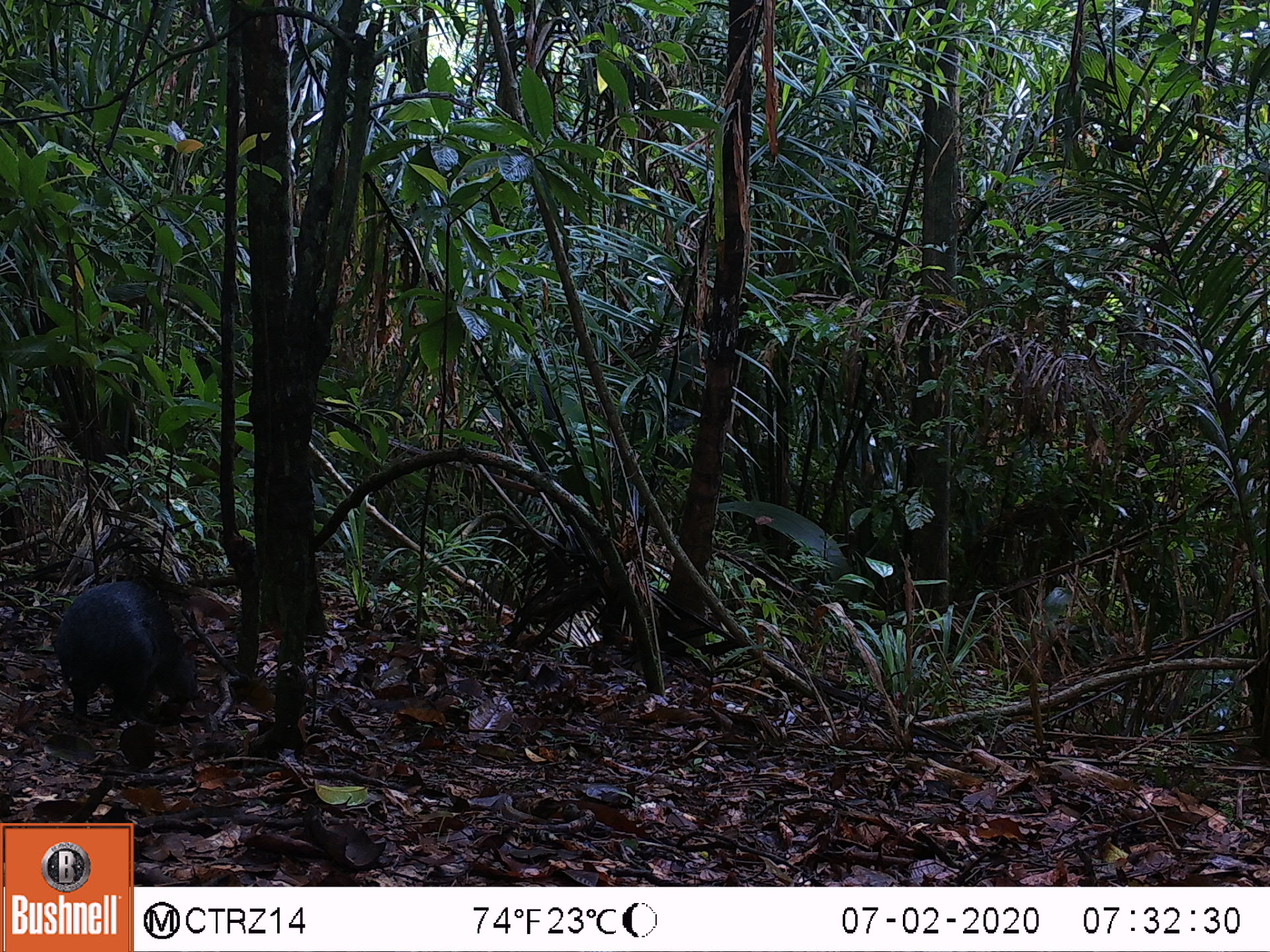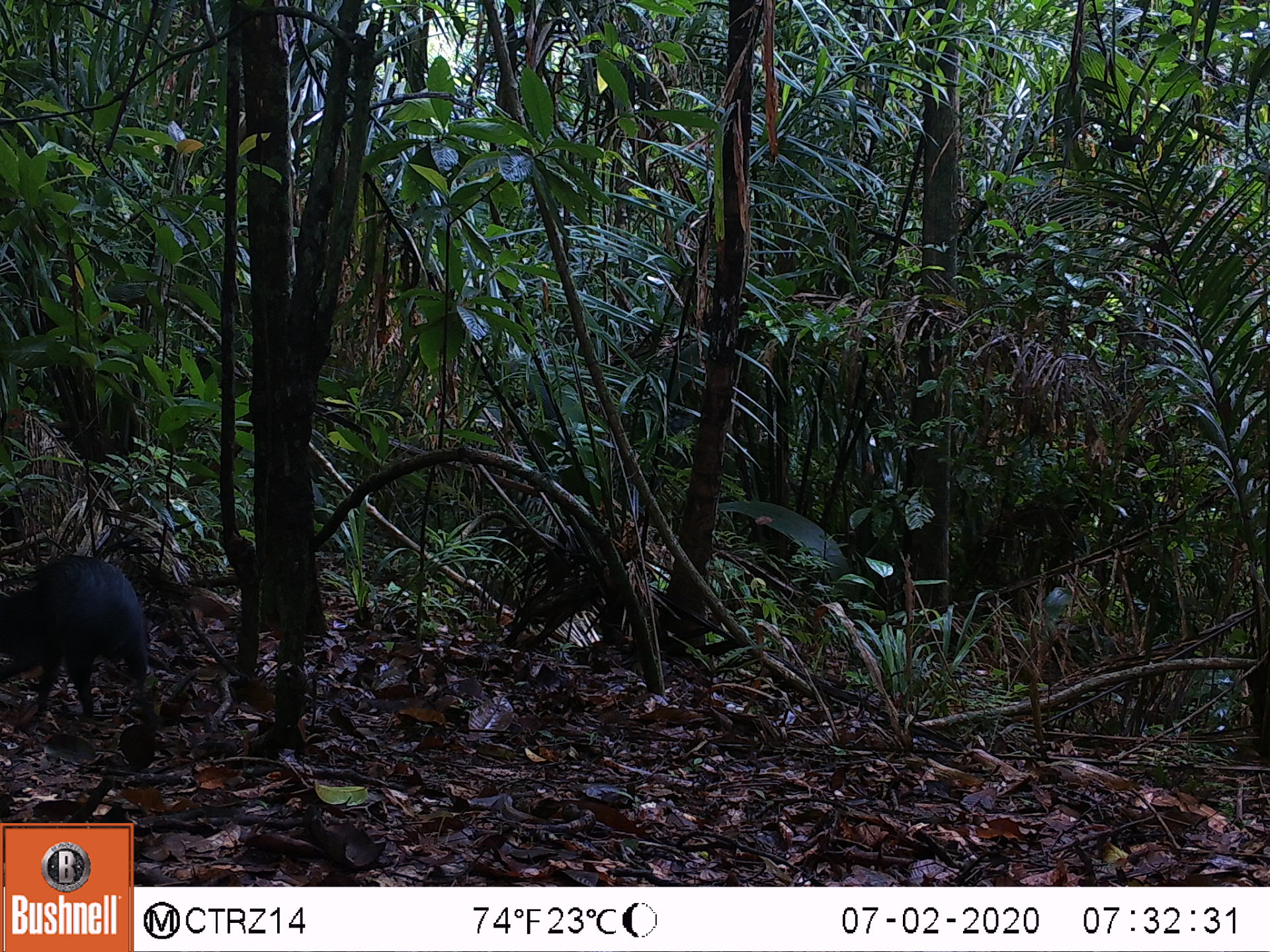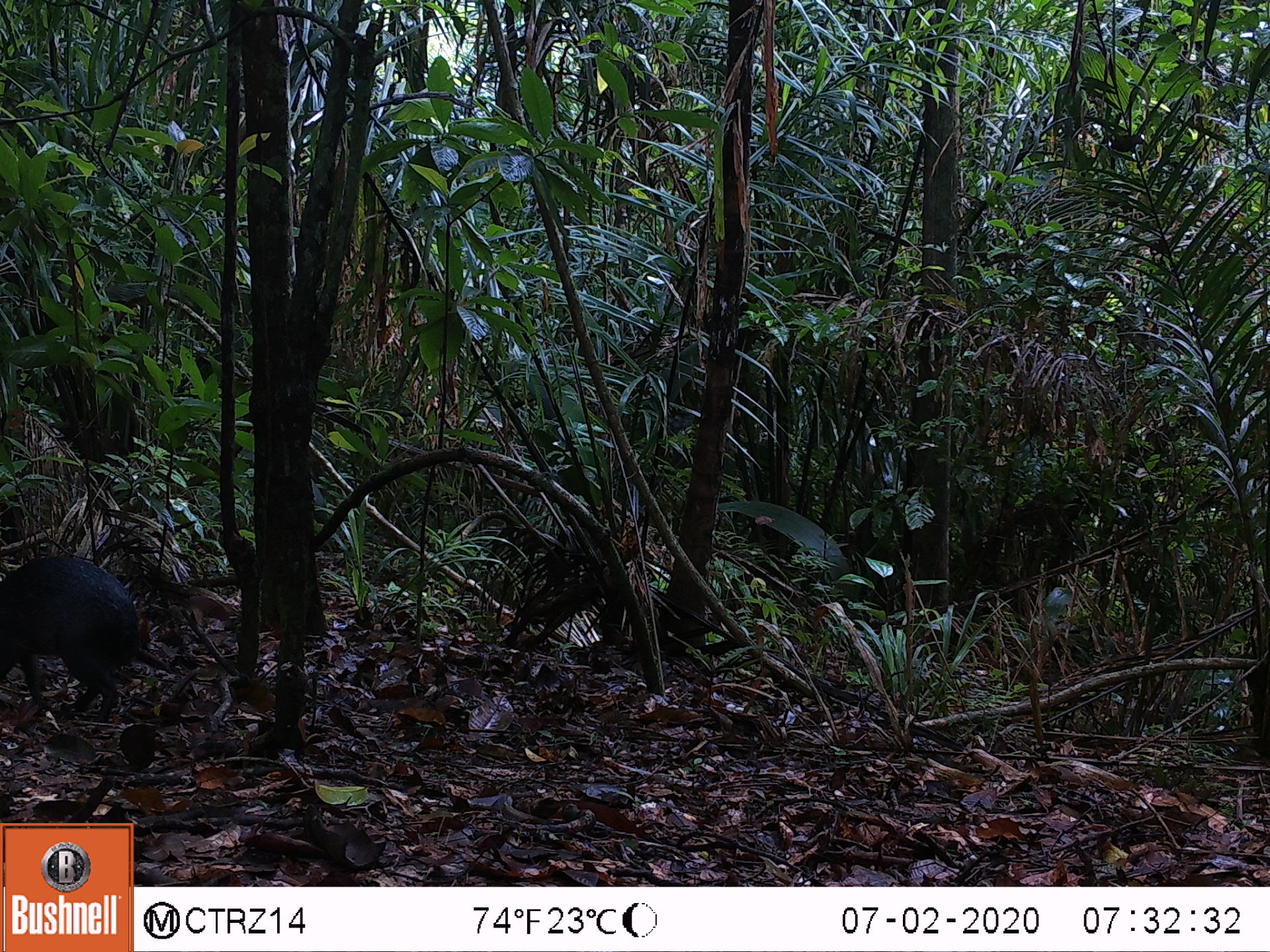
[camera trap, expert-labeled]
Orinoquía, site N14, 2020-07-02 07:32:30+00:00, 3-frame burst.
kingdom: Animalia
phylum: Chordata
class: Mammalia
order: Rodentia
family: Dasyproctidae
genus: Dasyprocta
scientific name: Dasyprocta fuliginosa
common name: black agouti